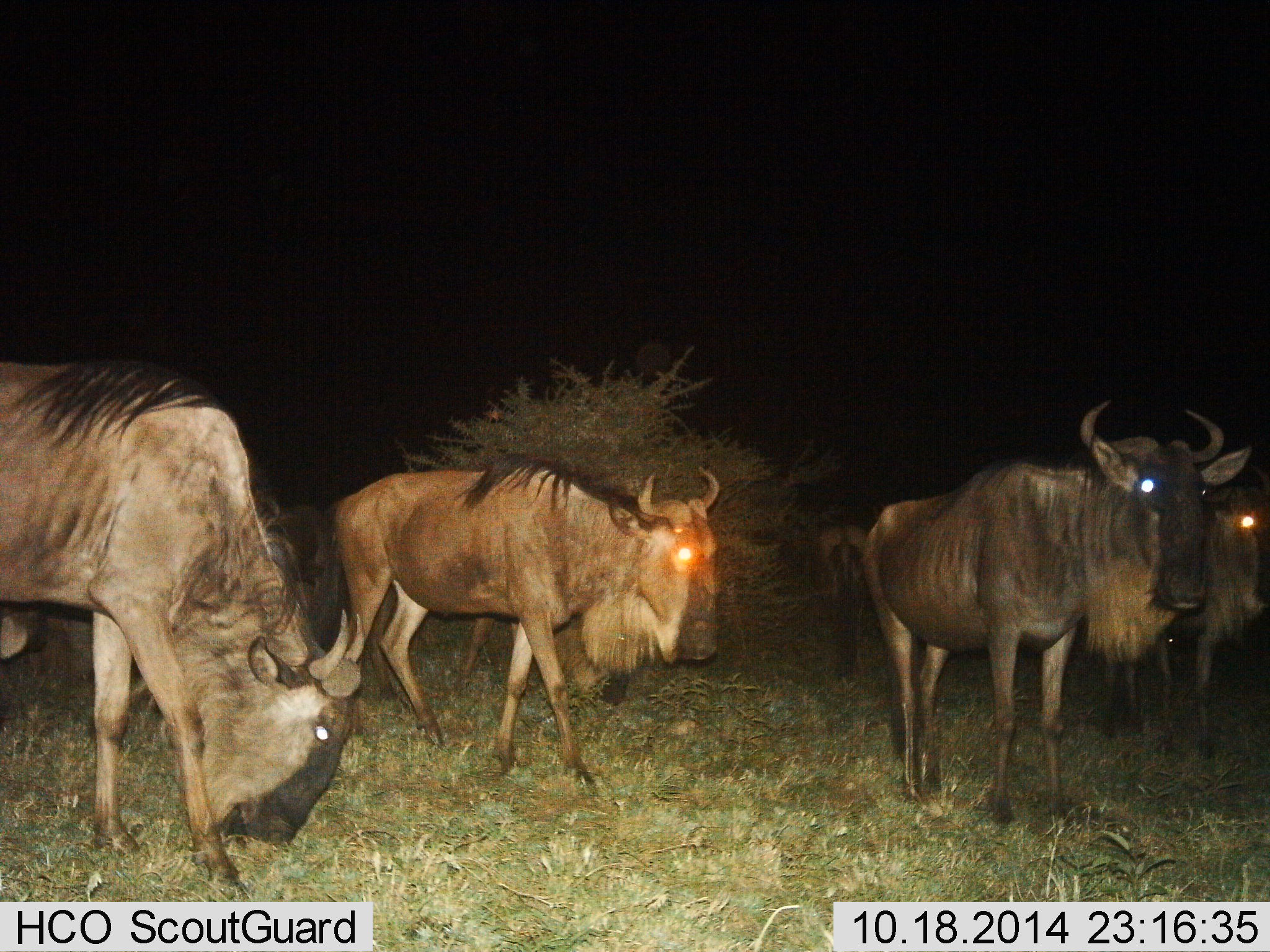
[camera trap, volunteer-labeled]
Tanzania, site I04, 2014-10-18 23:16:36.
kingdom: Animalia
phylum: Chordata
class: Mammalia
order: Artiodactyla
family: Bovidae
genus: Connochaetes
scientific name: Connochaetes taurinus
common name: blue wildebeest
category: wildebeest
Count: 5.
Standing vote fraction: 90%.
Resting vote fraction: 0%.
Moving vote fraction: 20%.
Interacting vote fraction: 0%.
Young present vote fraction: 0%.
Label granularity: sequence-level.